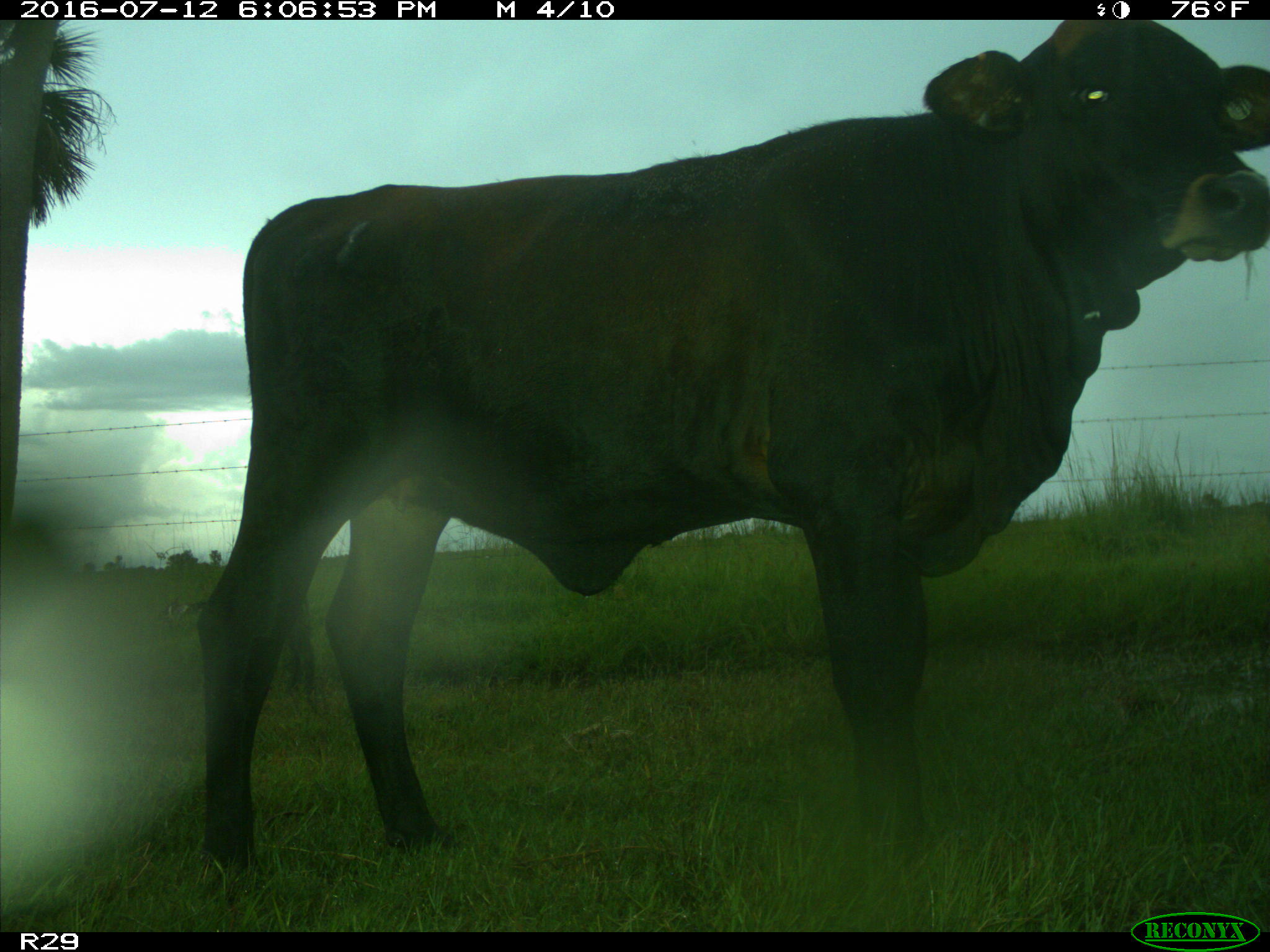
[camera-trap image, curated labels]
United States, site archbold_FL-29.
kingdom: Animalia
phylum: Chordata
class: Mammalia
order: Artiodactyla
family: Bovidae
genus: Bos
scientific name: Bos taurus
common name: domestic cow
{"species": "Bos taurus (domestic cow)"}